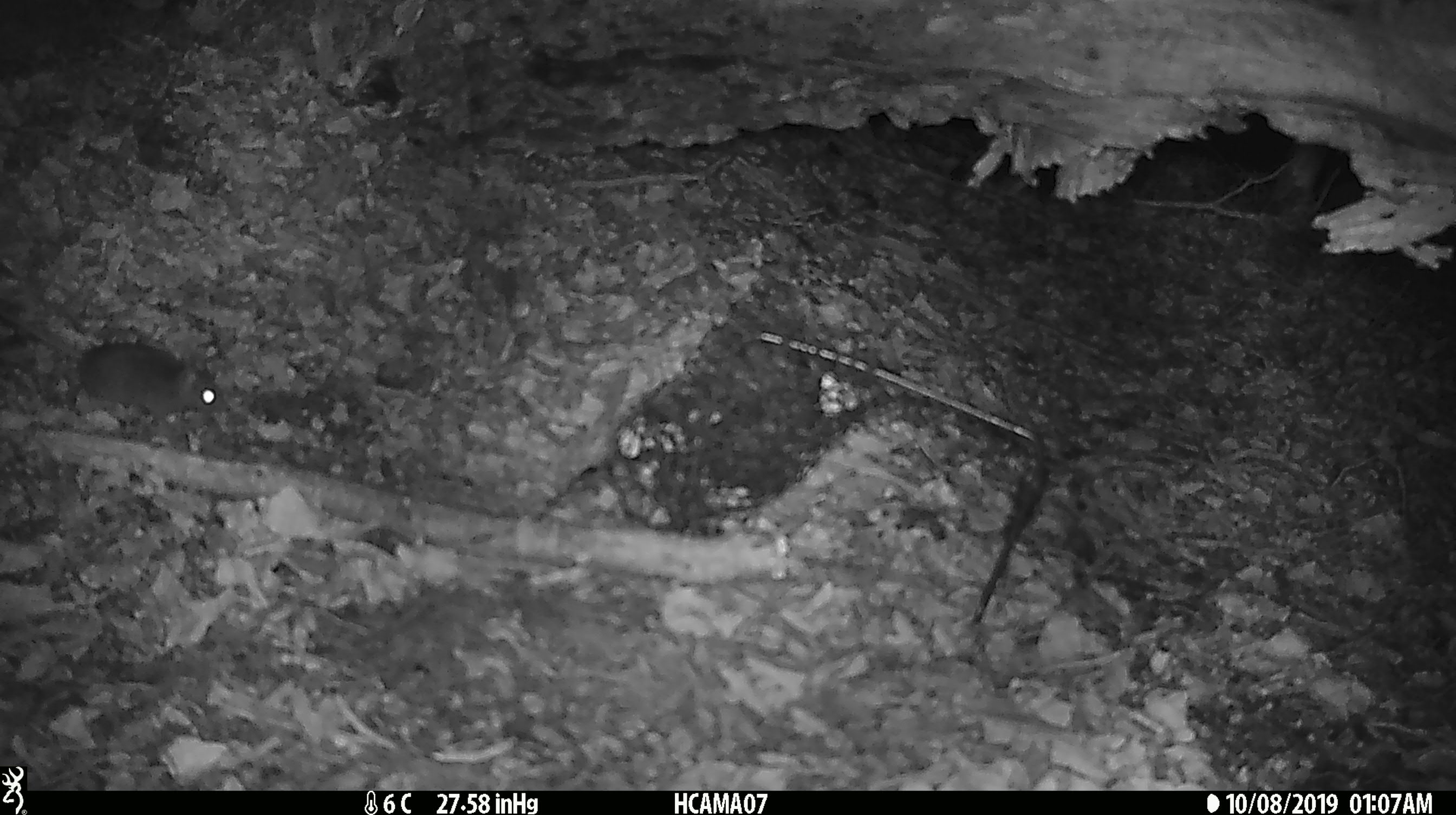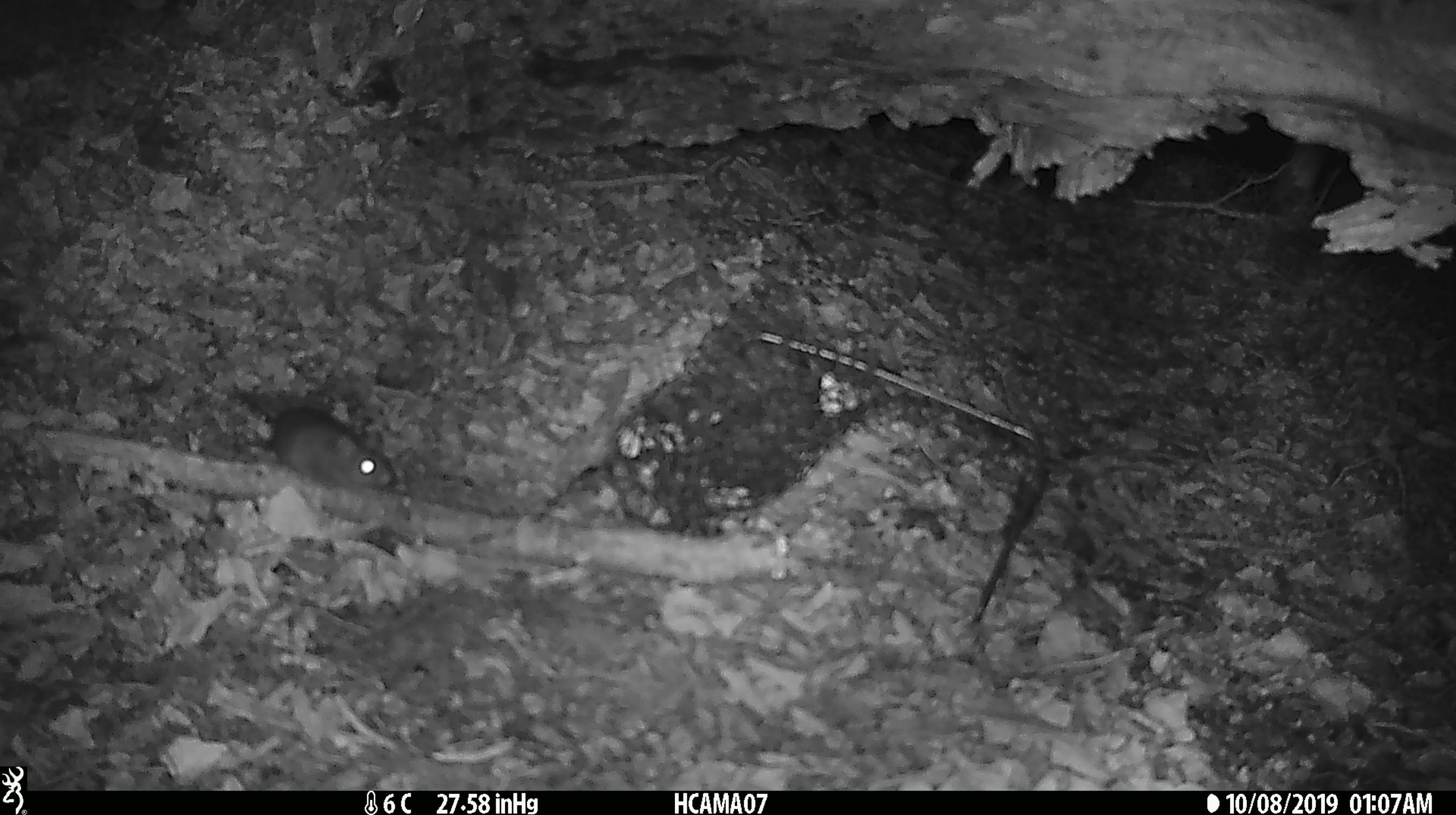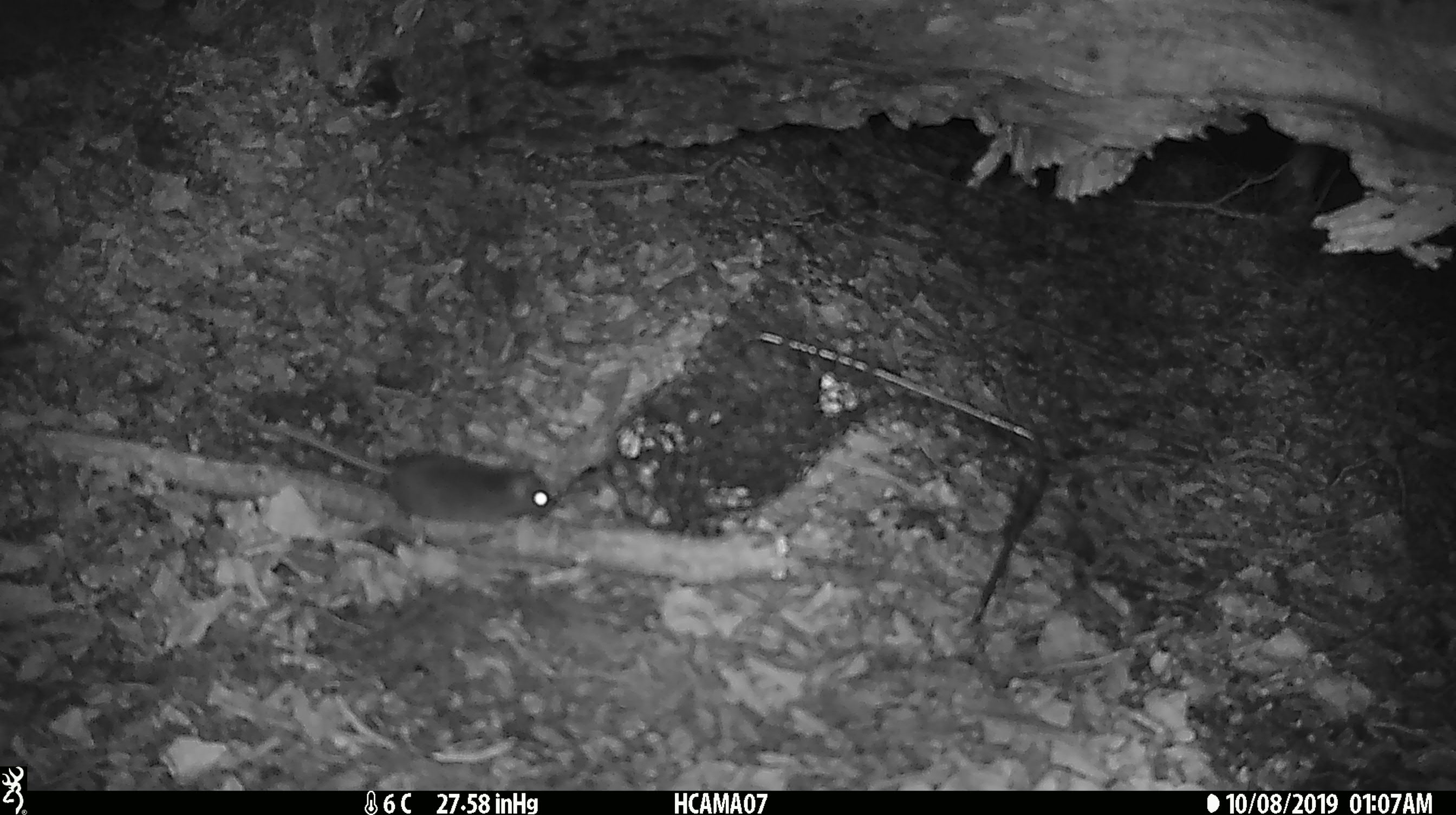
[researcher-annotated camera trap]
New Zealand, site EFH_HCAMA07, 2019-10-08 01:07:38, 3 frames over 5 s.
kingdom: Animalia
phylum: Chordata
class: Mammalia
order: Rodentia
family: Muridae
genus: Mus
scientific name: Mus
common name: mouse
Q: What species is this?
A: Mouse (Mus).